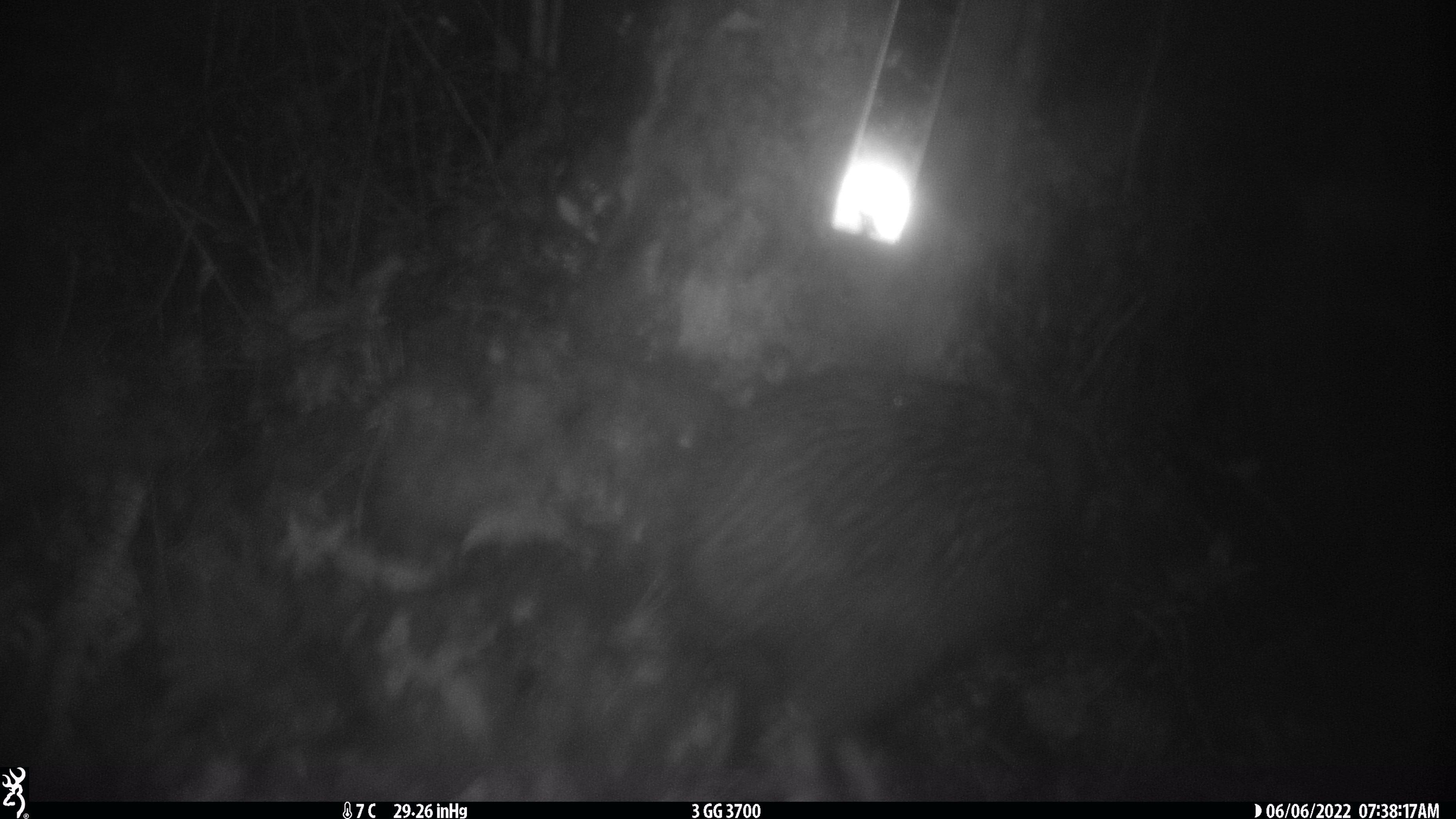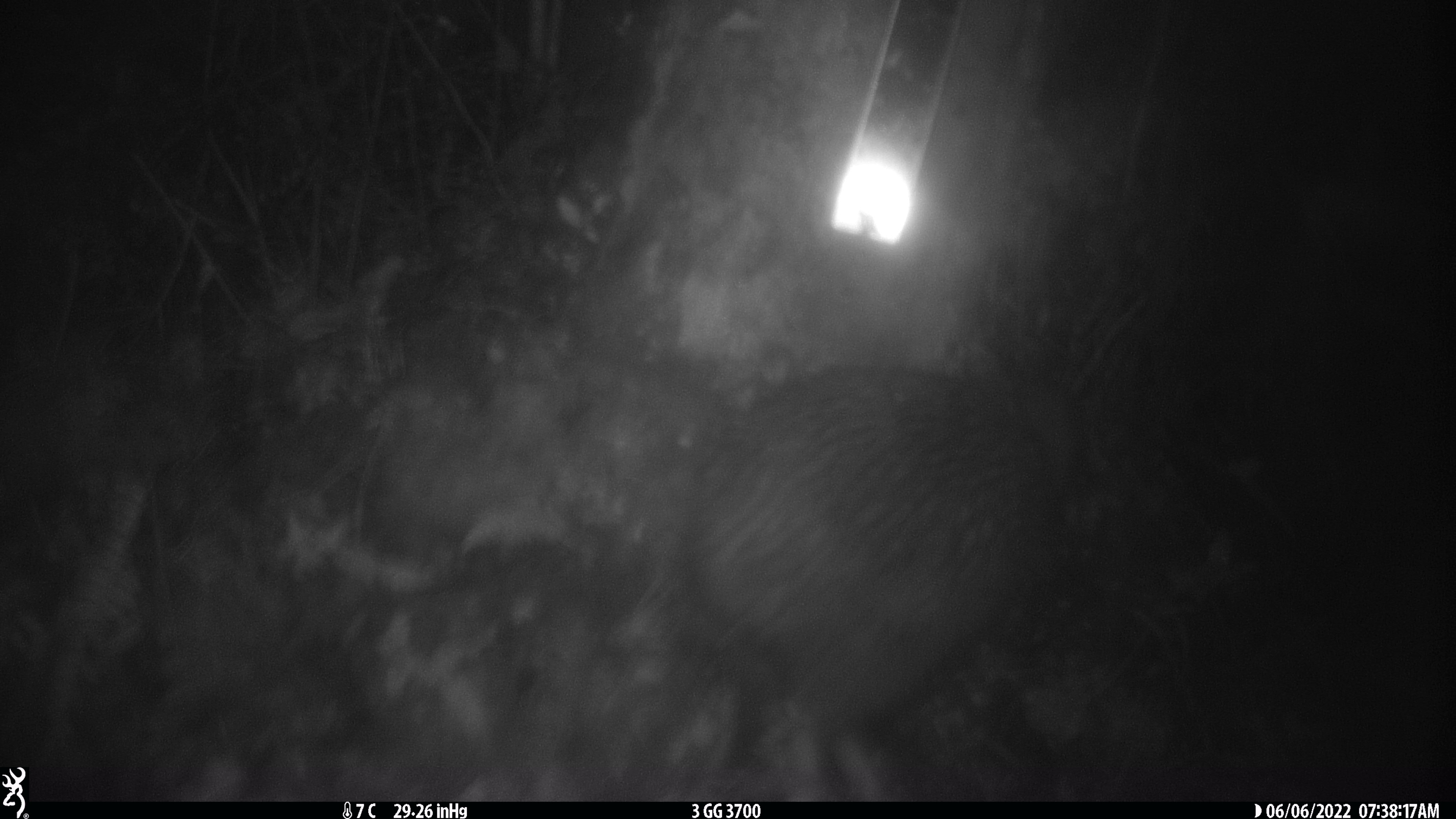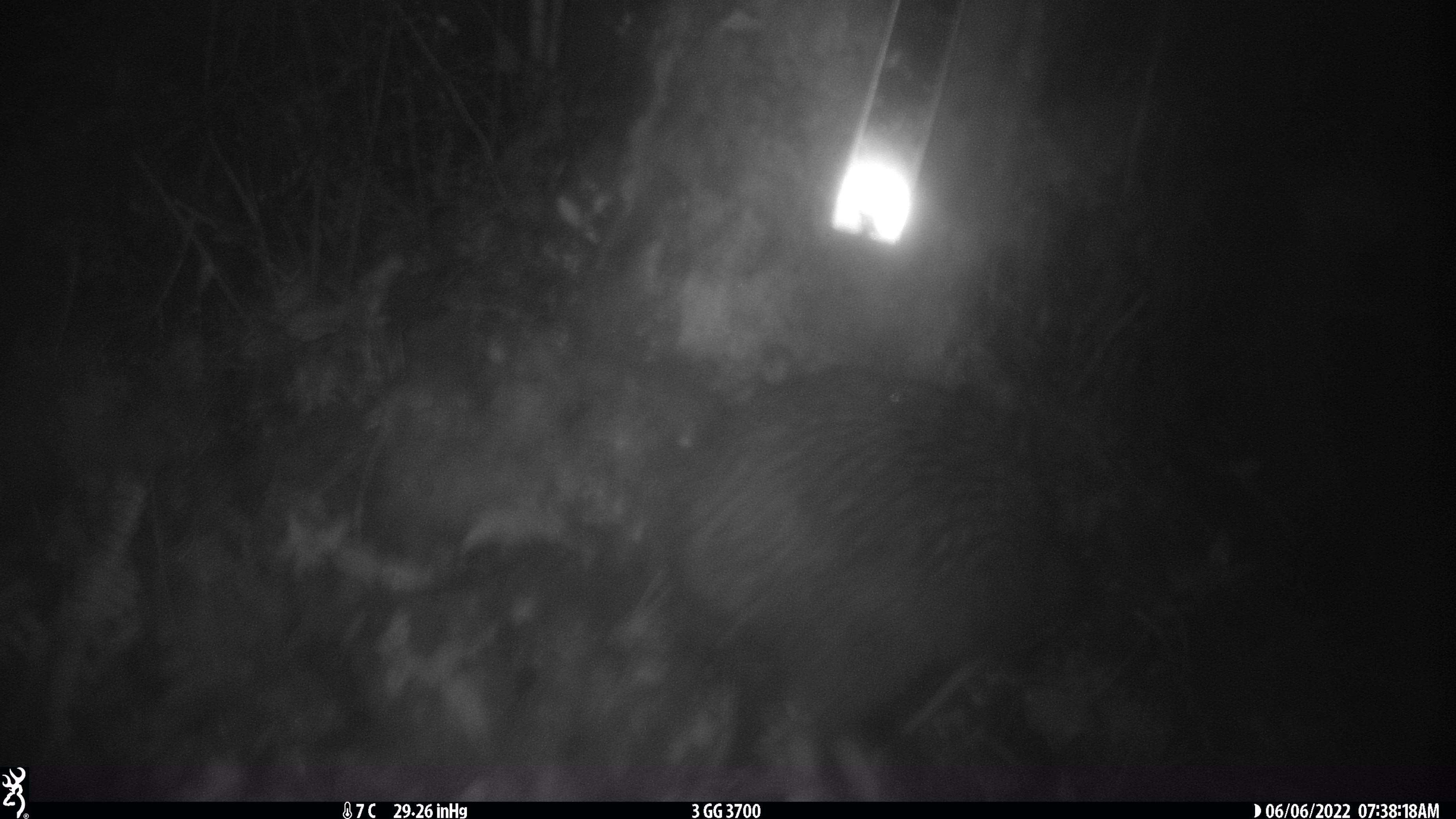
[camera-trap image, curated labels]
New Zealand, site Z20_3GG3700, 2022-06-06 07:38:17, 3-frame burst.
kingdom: Animalia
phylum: Chordata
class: Aves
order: Apterygiformes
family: Apterygidae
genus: Apteryx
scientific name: Apteryx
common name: kiwi